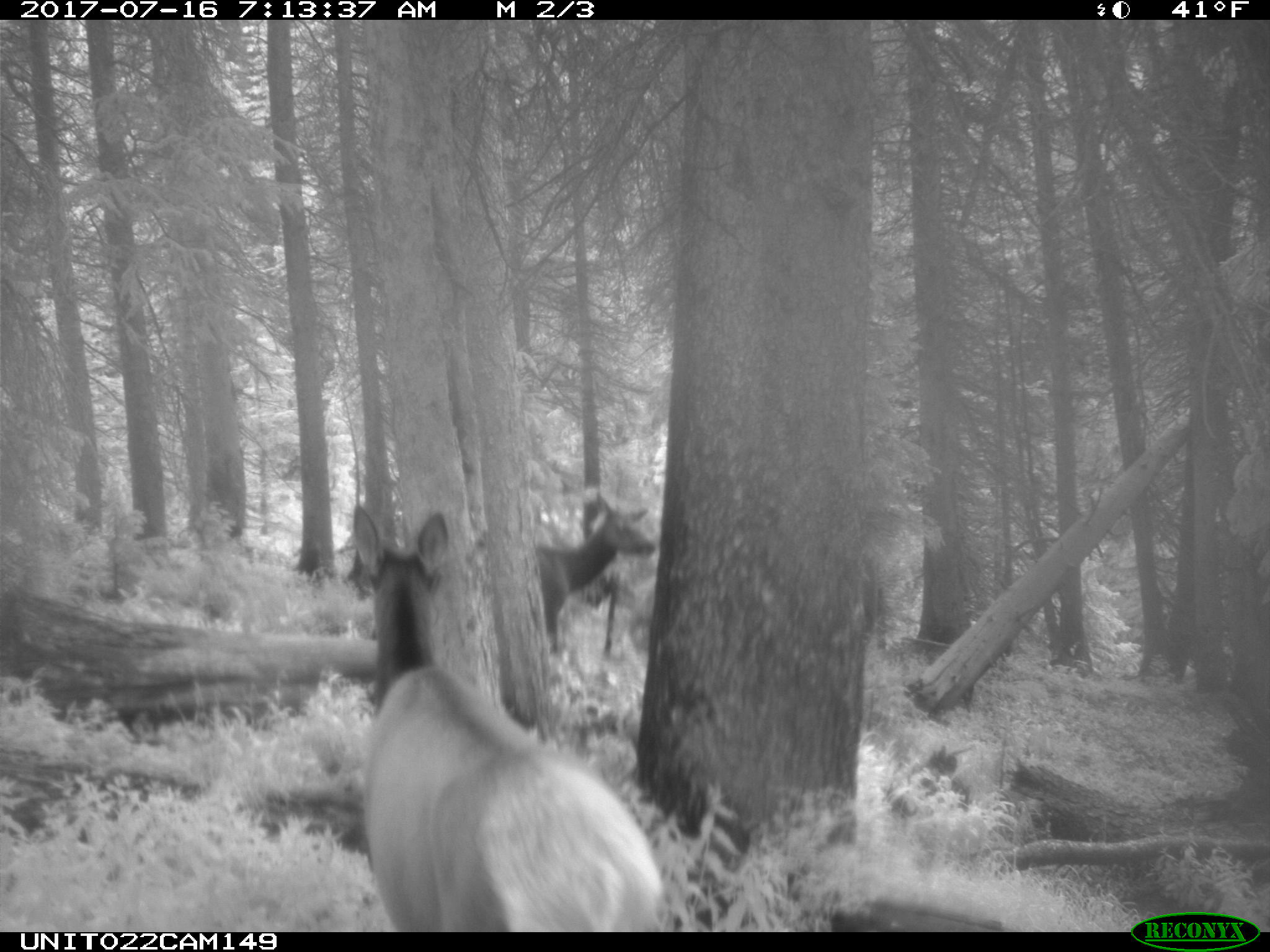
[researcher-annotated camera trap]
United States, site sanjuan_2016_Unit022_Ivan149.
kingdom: Animalia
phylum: Chordata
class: Mammalia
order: Artiodactyla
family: Cervidae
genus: Cervus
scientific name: Cervus elaphus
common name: red deer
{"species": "Cervus elaphus (red deer)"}